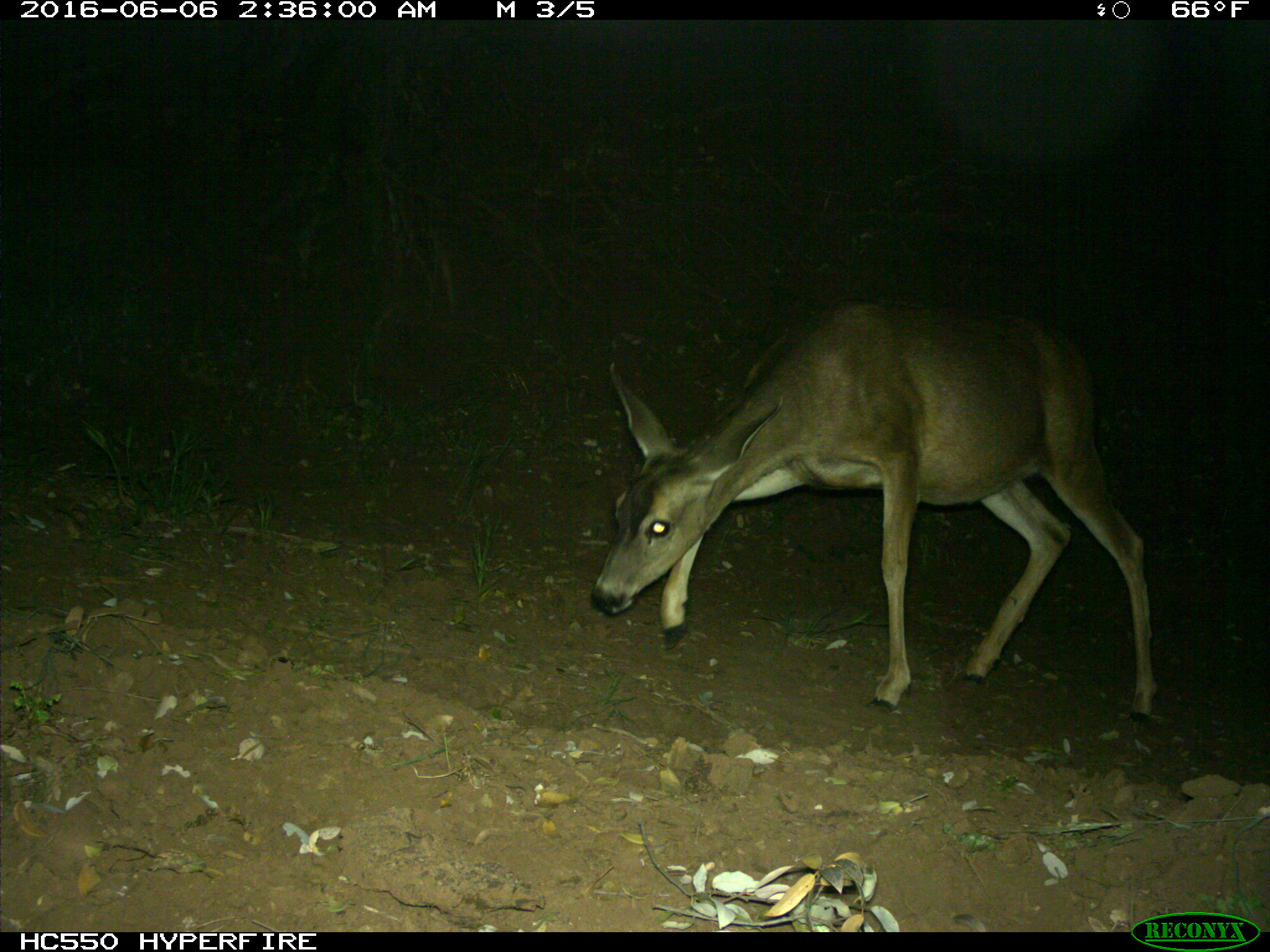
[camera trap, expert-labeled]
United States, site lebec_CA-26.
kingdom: Animalia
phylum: Chordata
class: Mammalia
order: Artiodactyla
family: Cervidae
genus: Odocoileus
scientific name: Odocoileus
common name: deer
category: unidentified deer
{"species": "unidentified deer (deer) (Odocoileus)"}